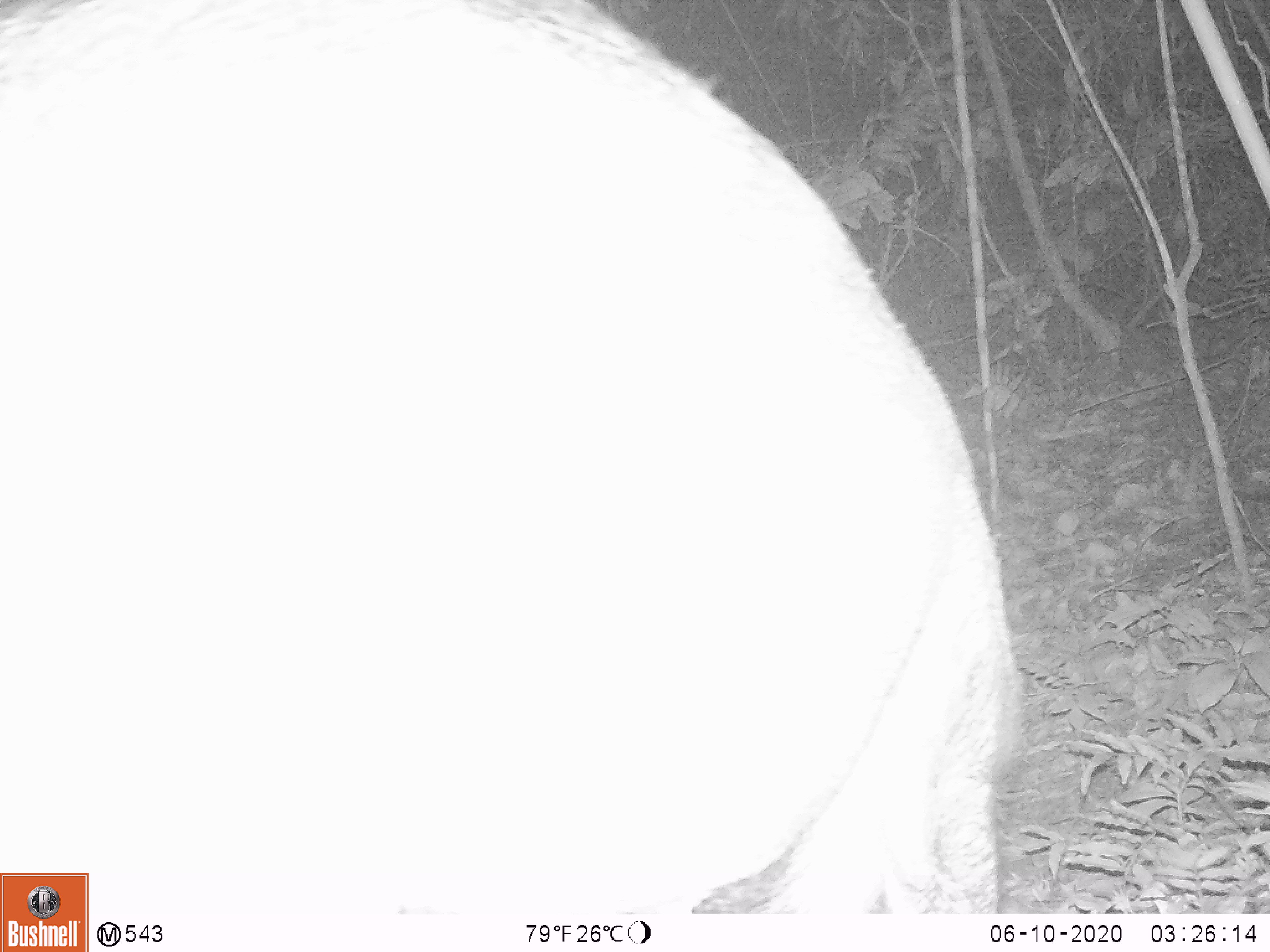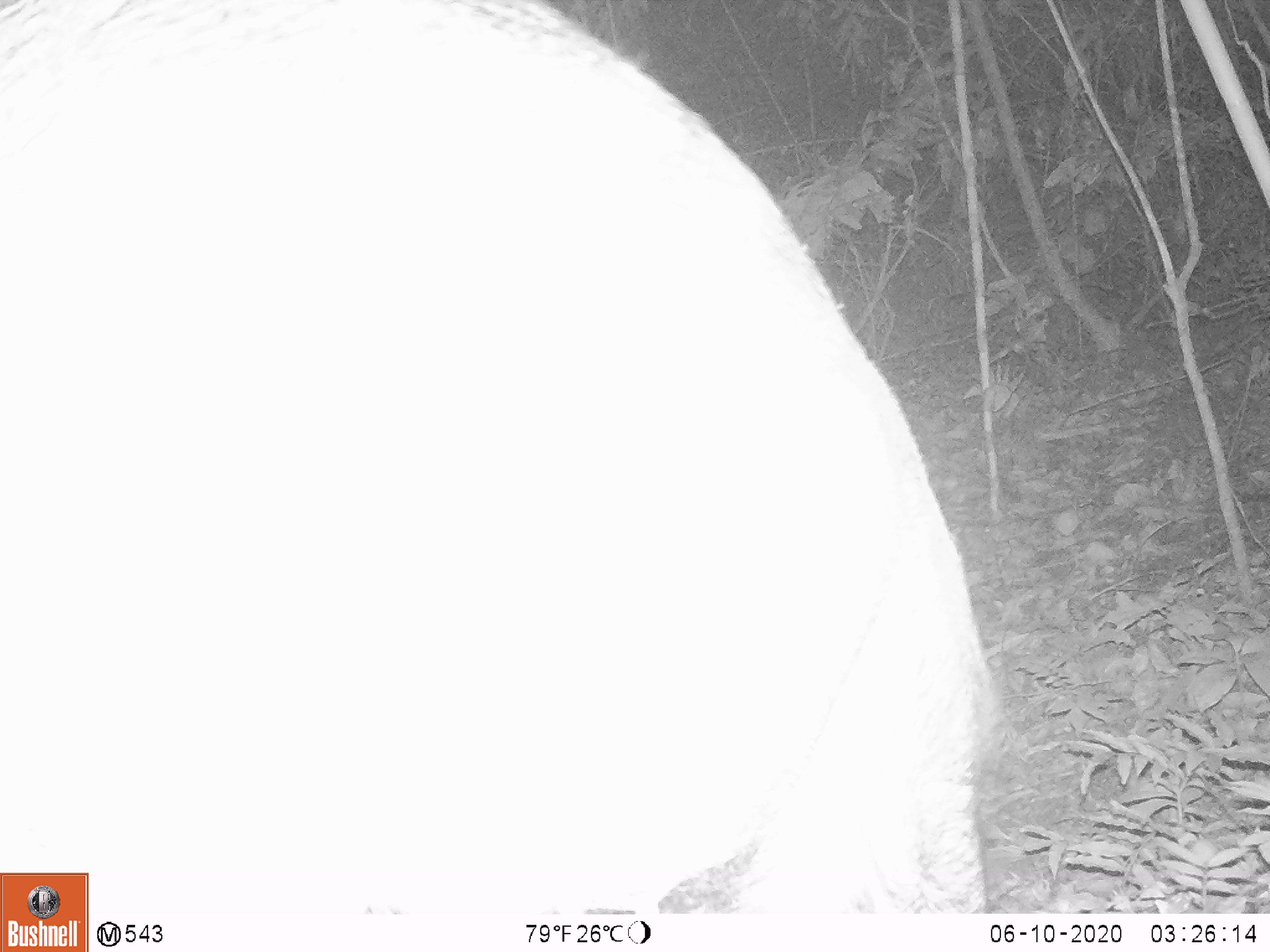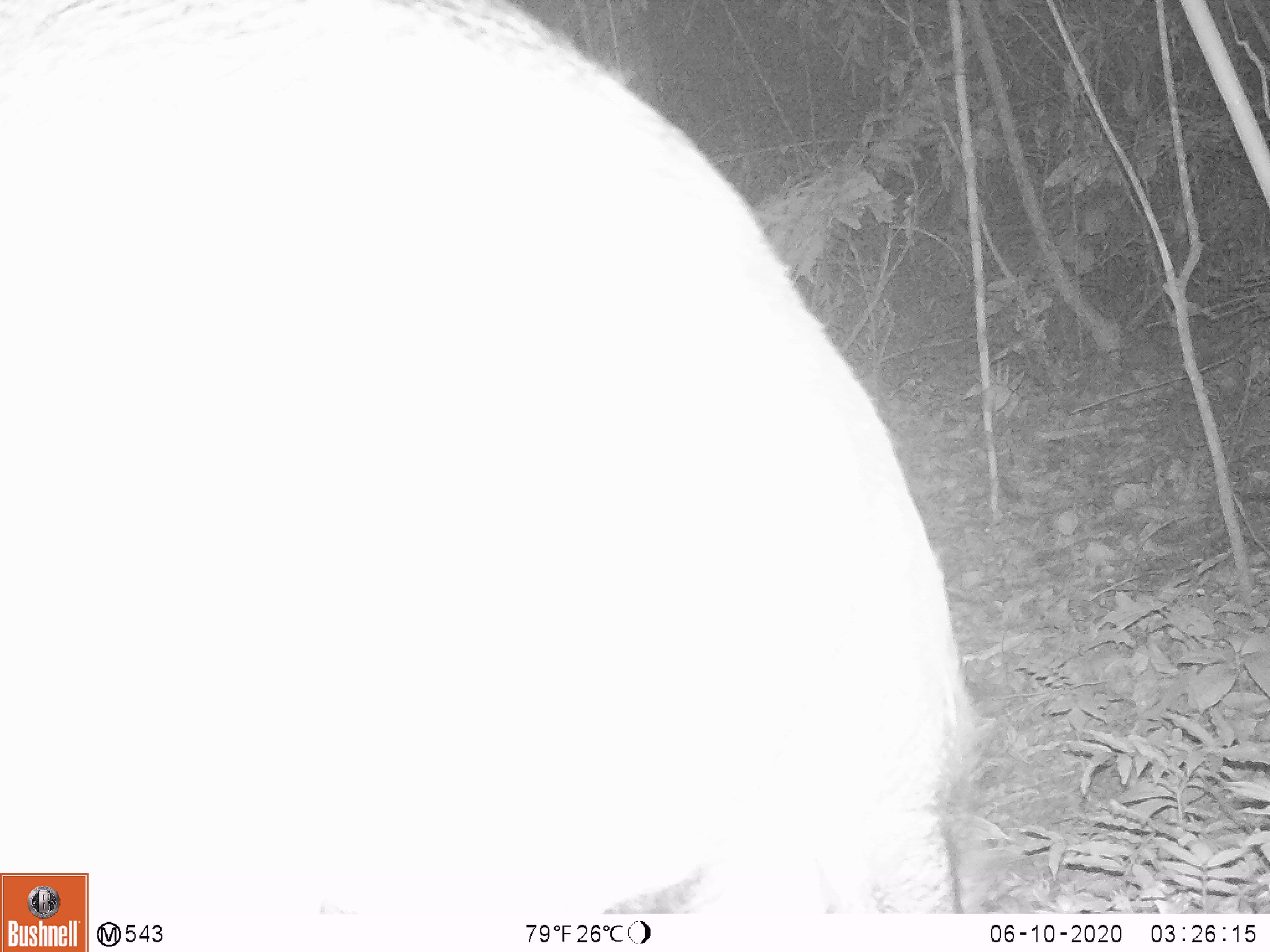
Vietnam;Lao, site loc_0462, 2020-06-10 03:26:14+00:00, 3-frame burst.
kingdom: Animalia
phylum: Chordata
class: Mammalia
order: Artiodactyla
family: Suidae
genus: Sus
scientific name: Sus scrofa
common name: eurasian wild pig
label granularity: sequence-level